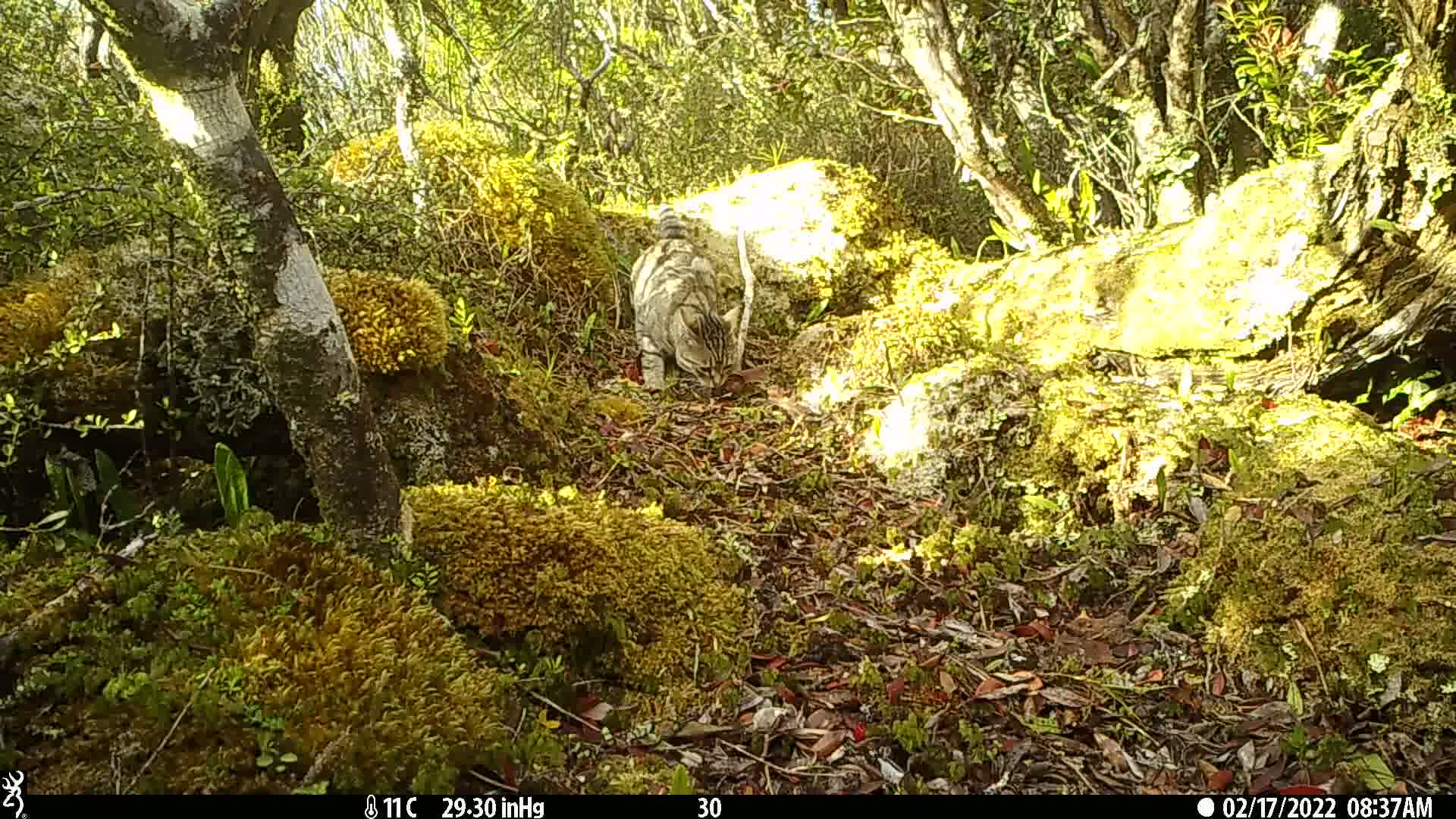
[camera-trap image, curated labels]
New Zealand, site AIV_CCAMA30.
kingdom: Animalia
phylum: Chordata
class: Mammalia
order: Carnivora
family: Felidae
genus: Felis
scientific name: Felis catus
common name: domestic cat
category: cat